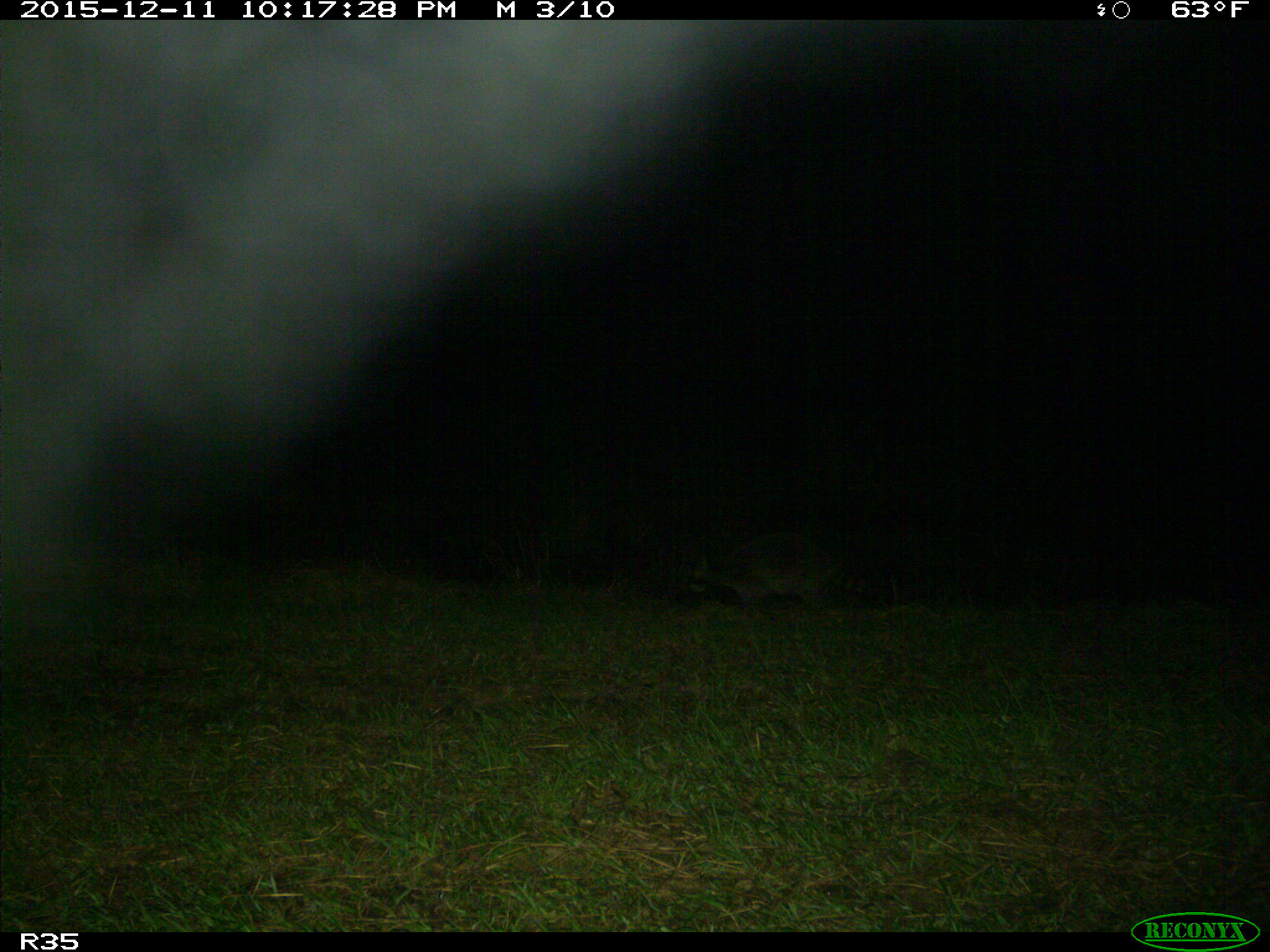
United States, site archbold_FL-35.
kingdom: Animalia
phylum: Chordata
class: Mammalia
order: Carnivora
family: Procyonidae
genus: Procyon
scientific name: Procyon lotor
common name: common raccoon